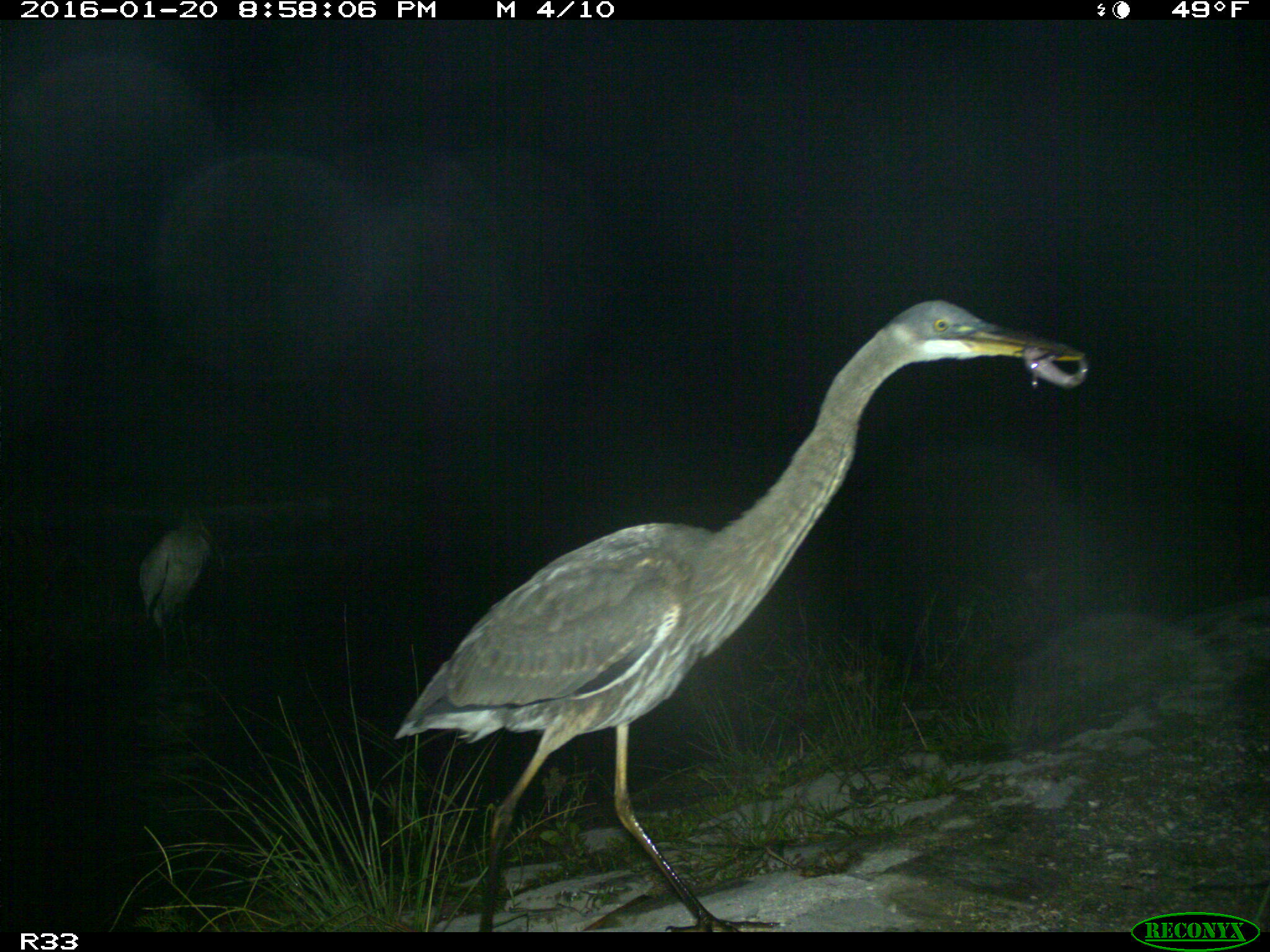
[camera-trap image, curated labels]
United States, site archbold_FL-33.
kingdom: Animalia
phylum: Chordata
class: Aves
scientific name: Aves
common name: birds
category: unidentified bird